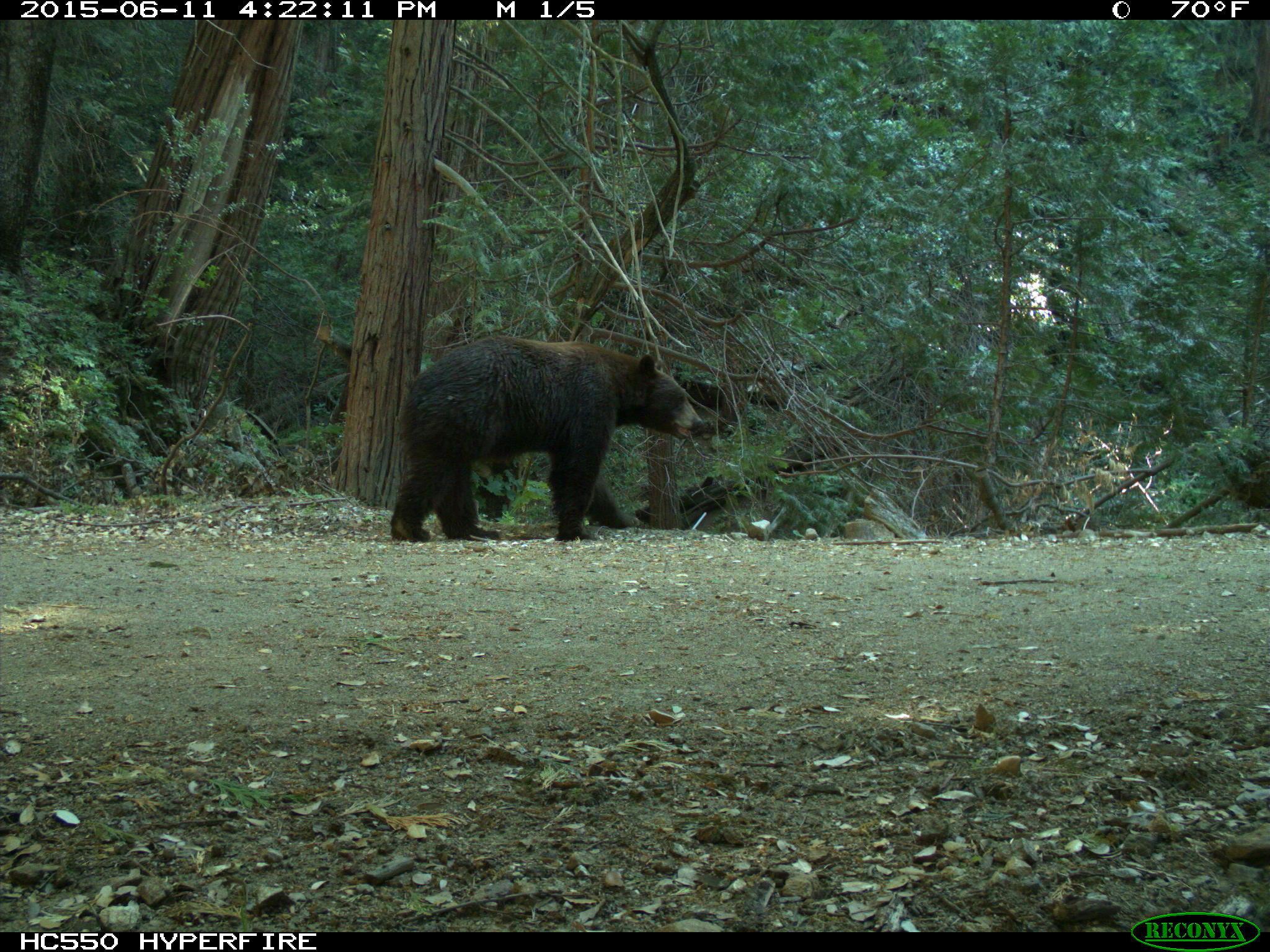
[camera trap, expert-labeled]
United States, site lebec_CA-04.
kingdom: Animalia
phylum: Chordata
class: Mammalia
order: Carnivora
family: Ursidae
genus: Ursus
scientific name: Ursus americanus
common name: american black bear